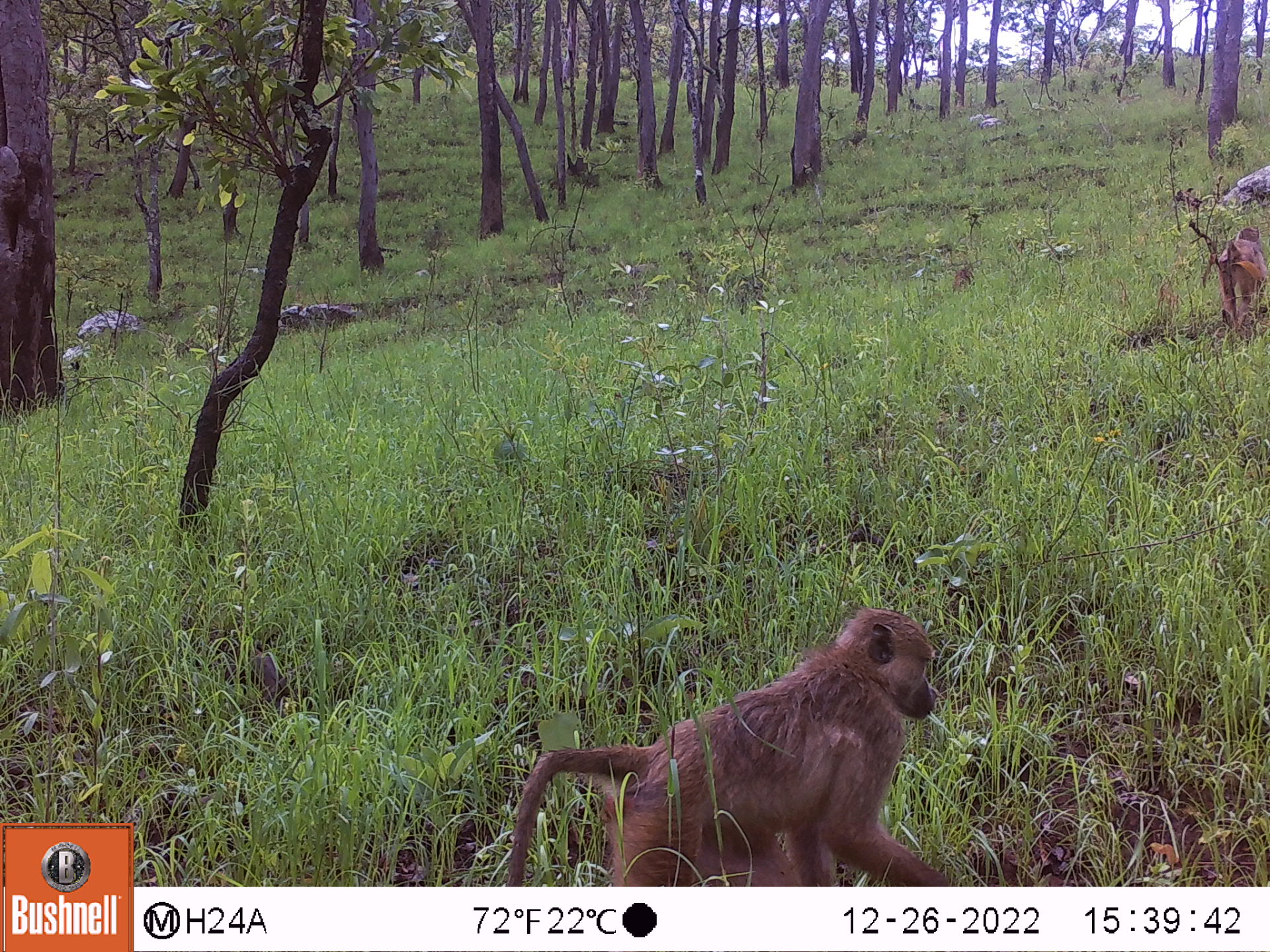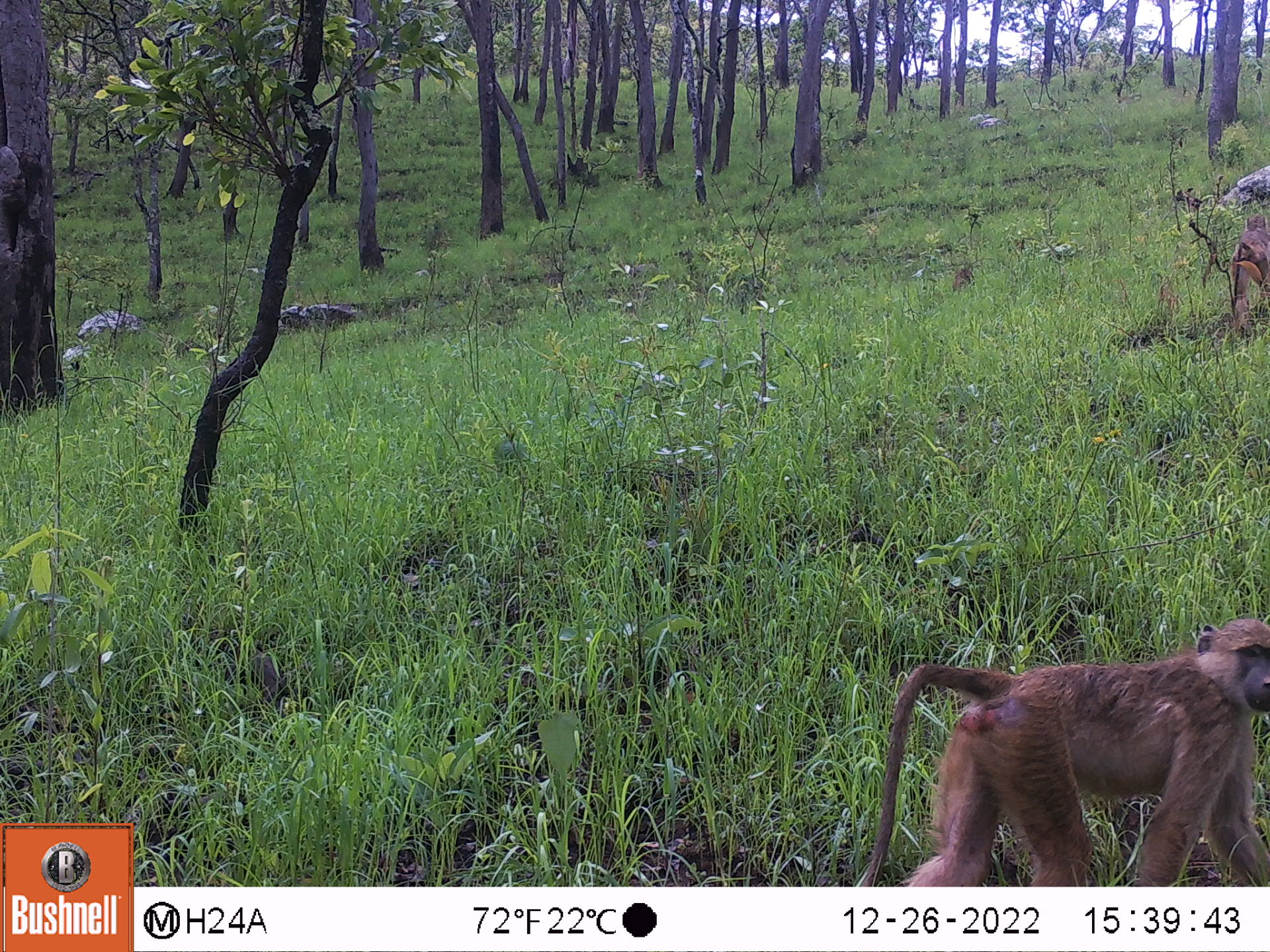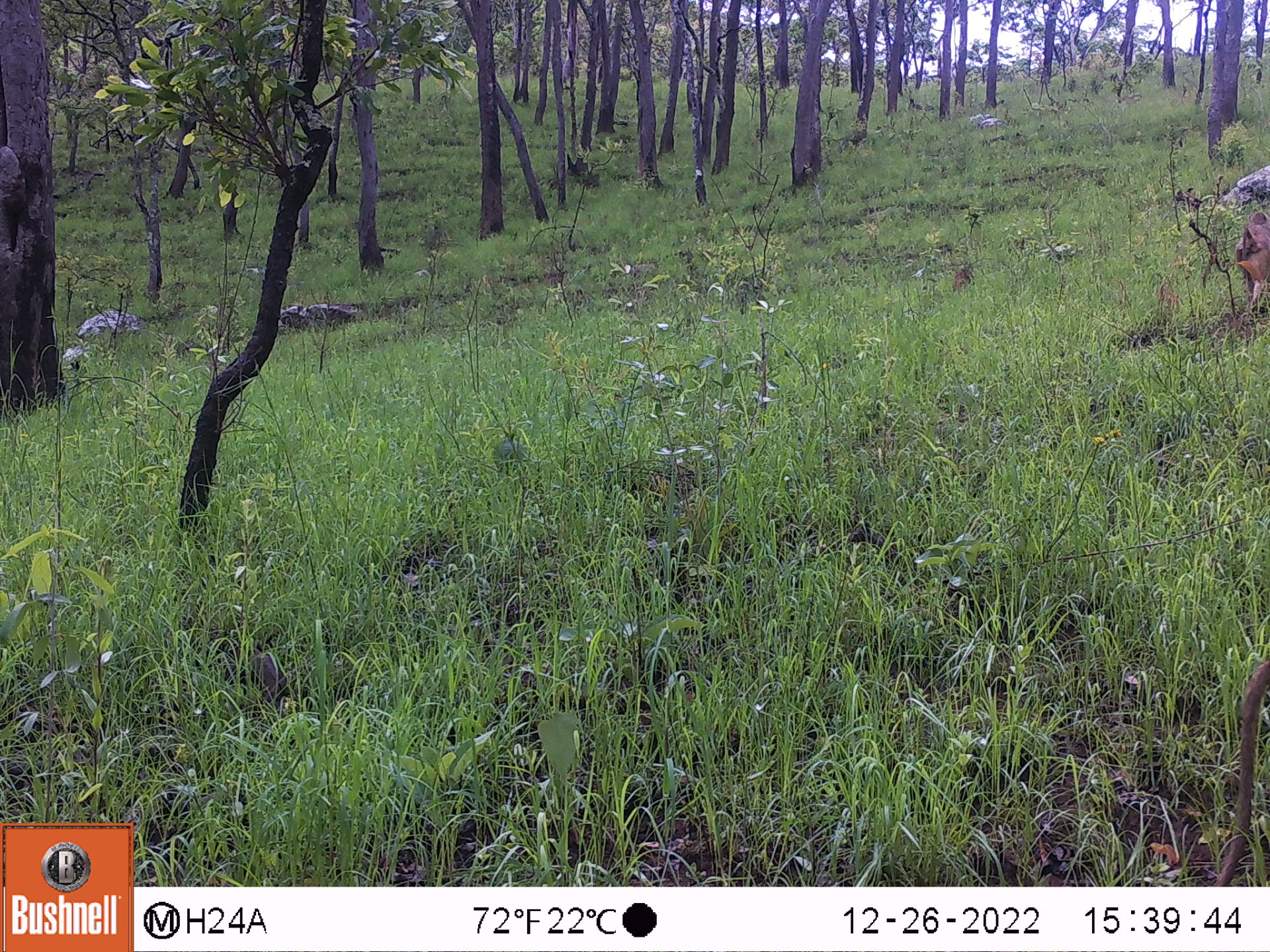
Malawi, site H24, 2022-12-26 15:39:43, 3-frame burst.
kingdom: Animalia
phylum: Chordata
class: Mammalia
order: Primates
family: Cercopithecidae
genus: Papio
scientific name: Papio cynocephalus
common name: yellow baboon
Yellow baboon (Papio cynocephalus), count 2.